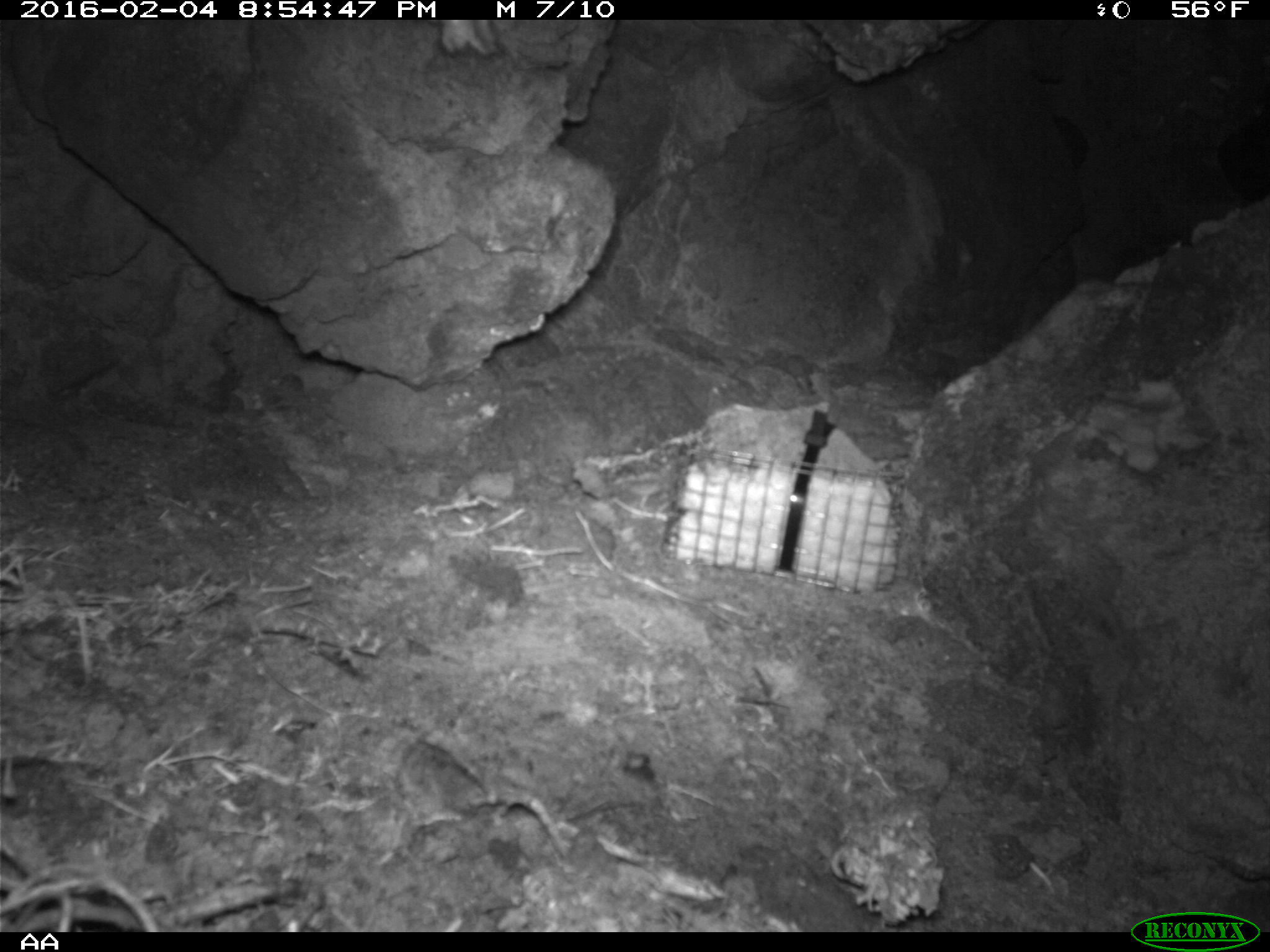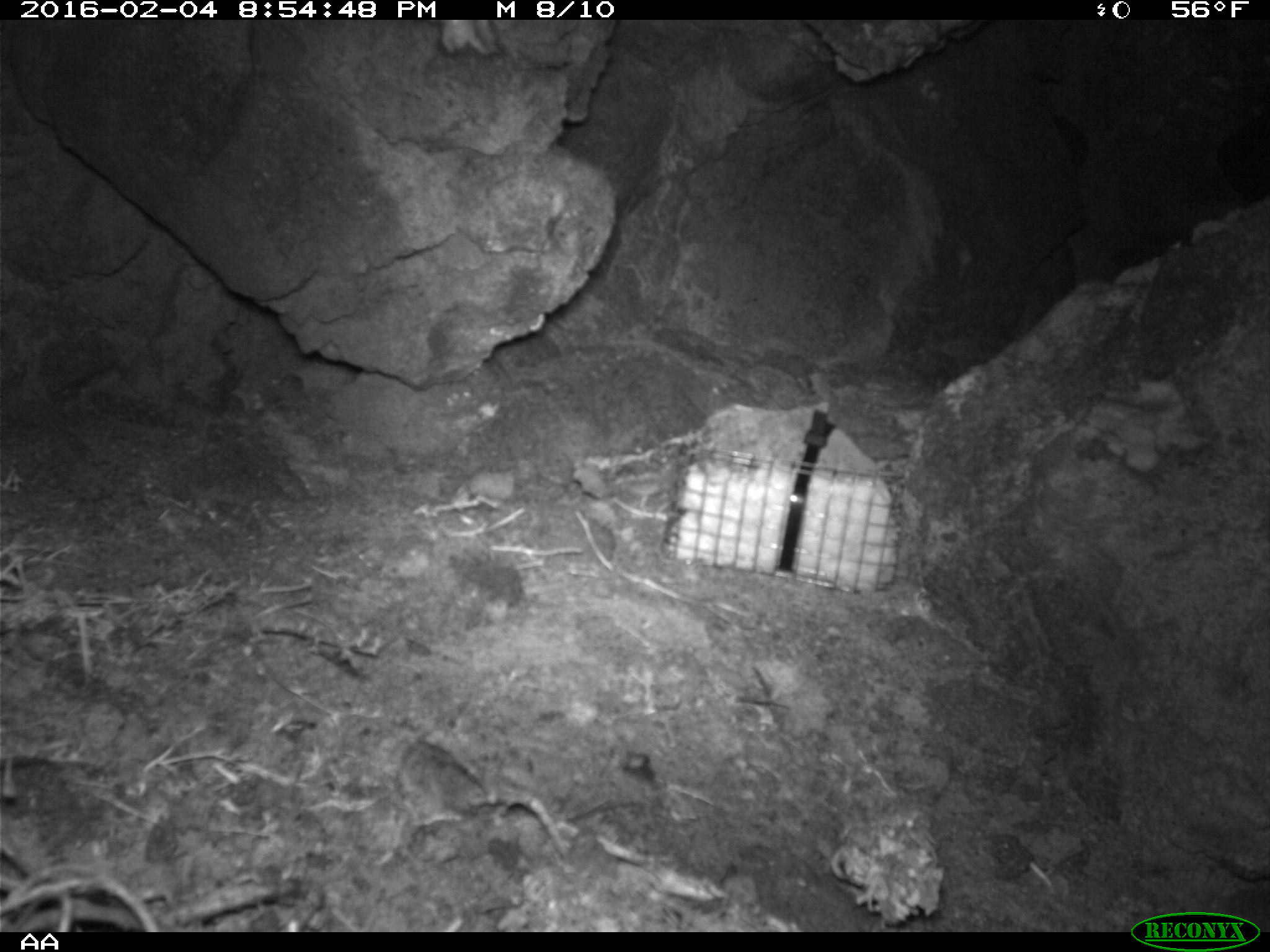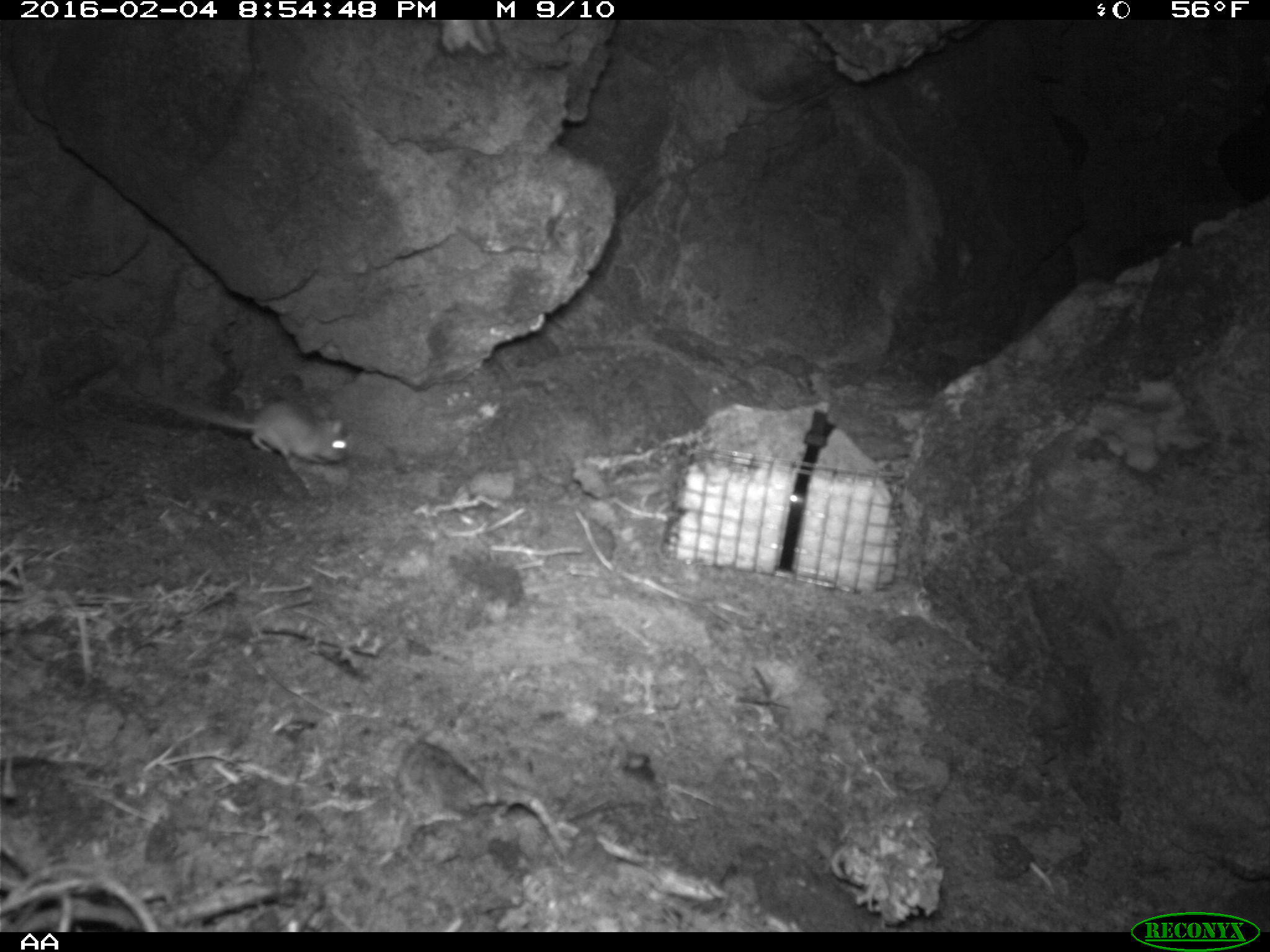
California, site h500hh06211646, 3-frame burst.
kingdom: Animalia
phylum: Chordata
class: Mammalia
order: Rodentia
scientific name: Rodentia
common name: rodent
Rodent (Rodentia).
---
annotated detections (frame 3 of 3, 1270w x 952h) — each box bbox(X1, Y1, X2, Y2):
rodent: bbox(136, 390, 350, 469)